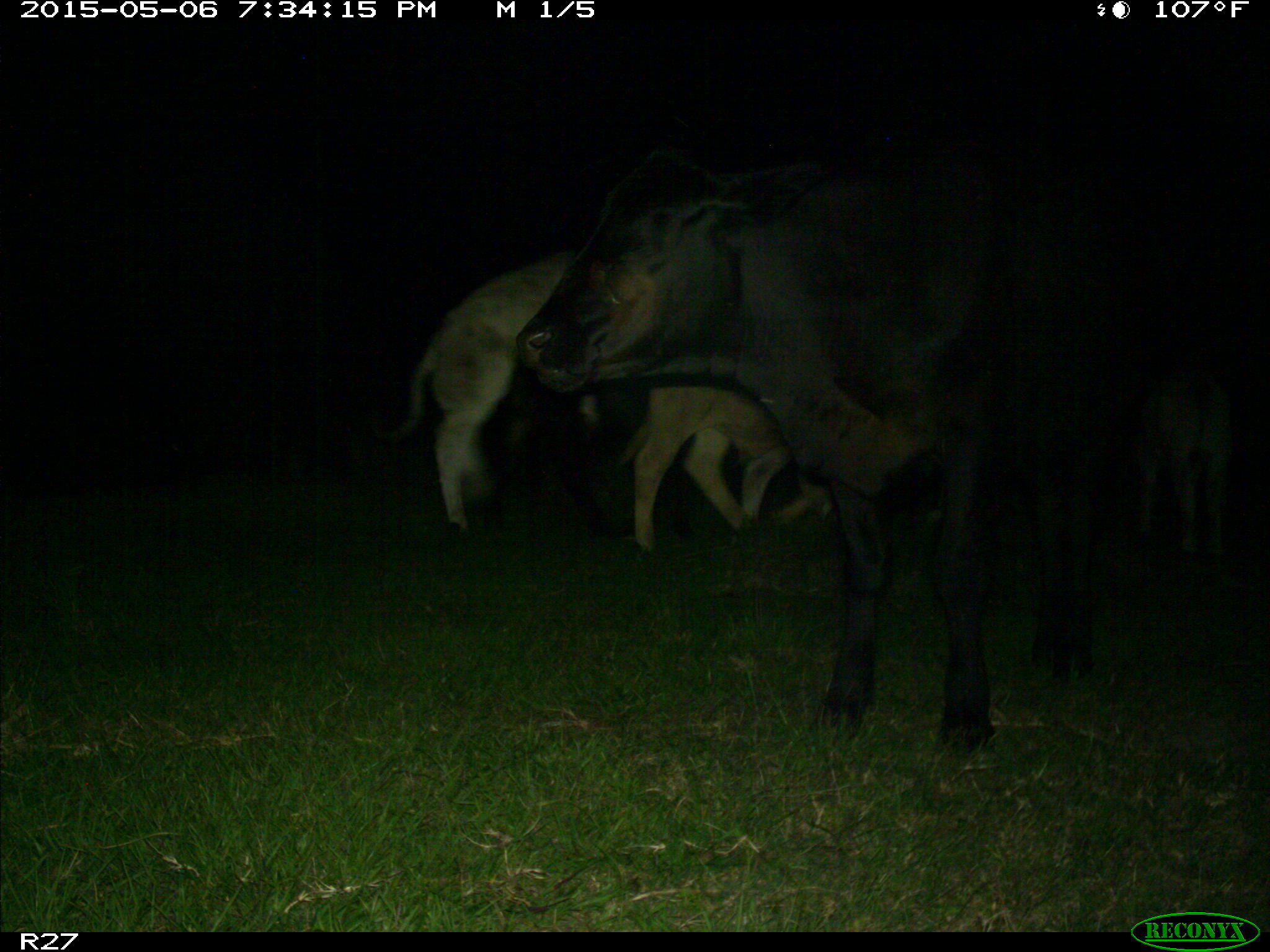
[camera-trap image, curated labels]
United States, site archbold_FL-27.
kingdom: Animalia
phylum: Chordata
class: Mammalia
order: Artiodactyla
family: Bovidae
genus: Bos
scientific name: Bos taurus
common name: domestic cow